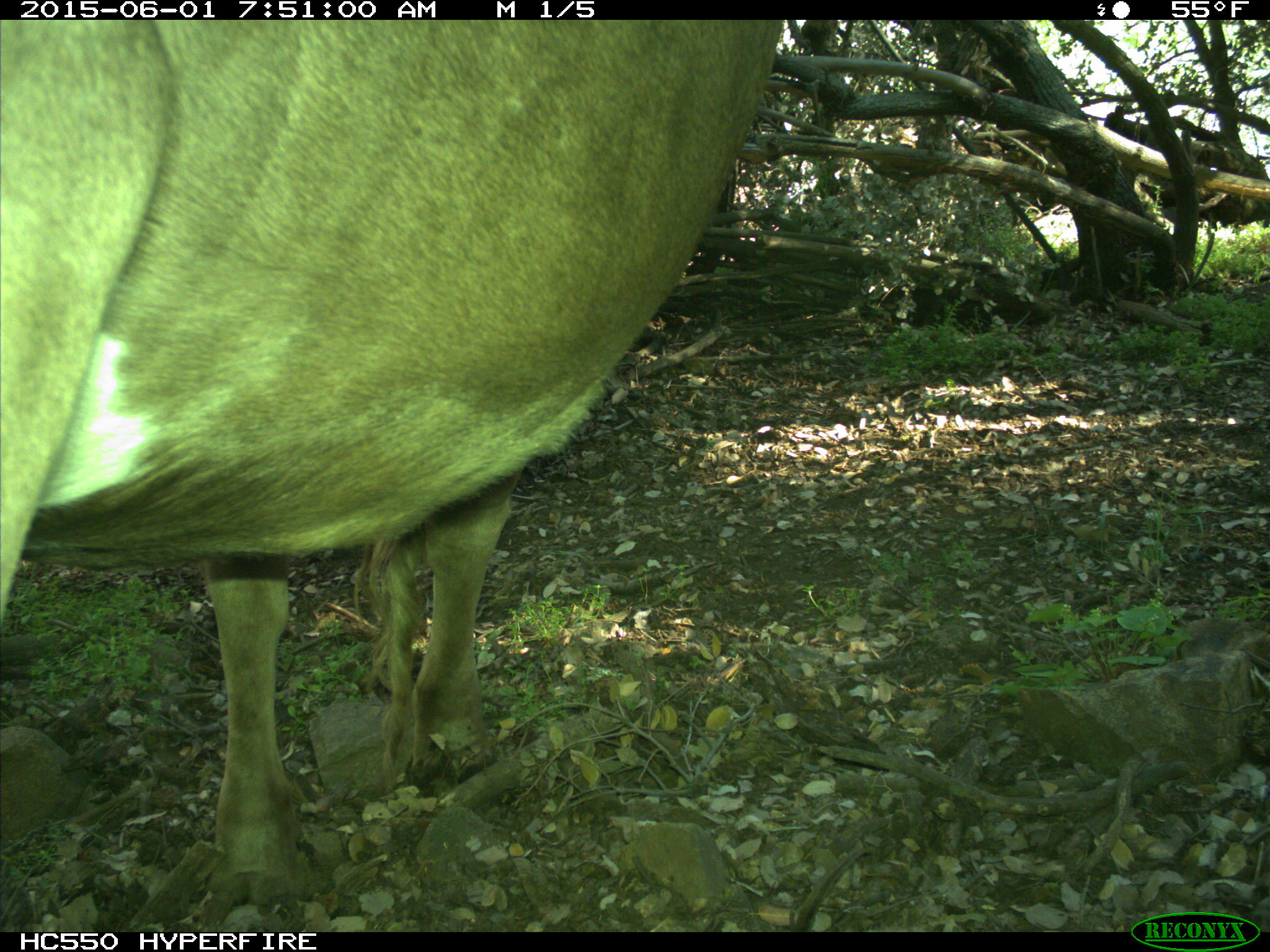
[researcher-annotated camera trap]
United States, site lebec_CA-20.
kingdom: Animalia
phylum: Chordata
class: Mammalia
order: Artiodactyla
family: Bovidae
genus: Bos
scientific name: Bos taurus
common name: domestic cow